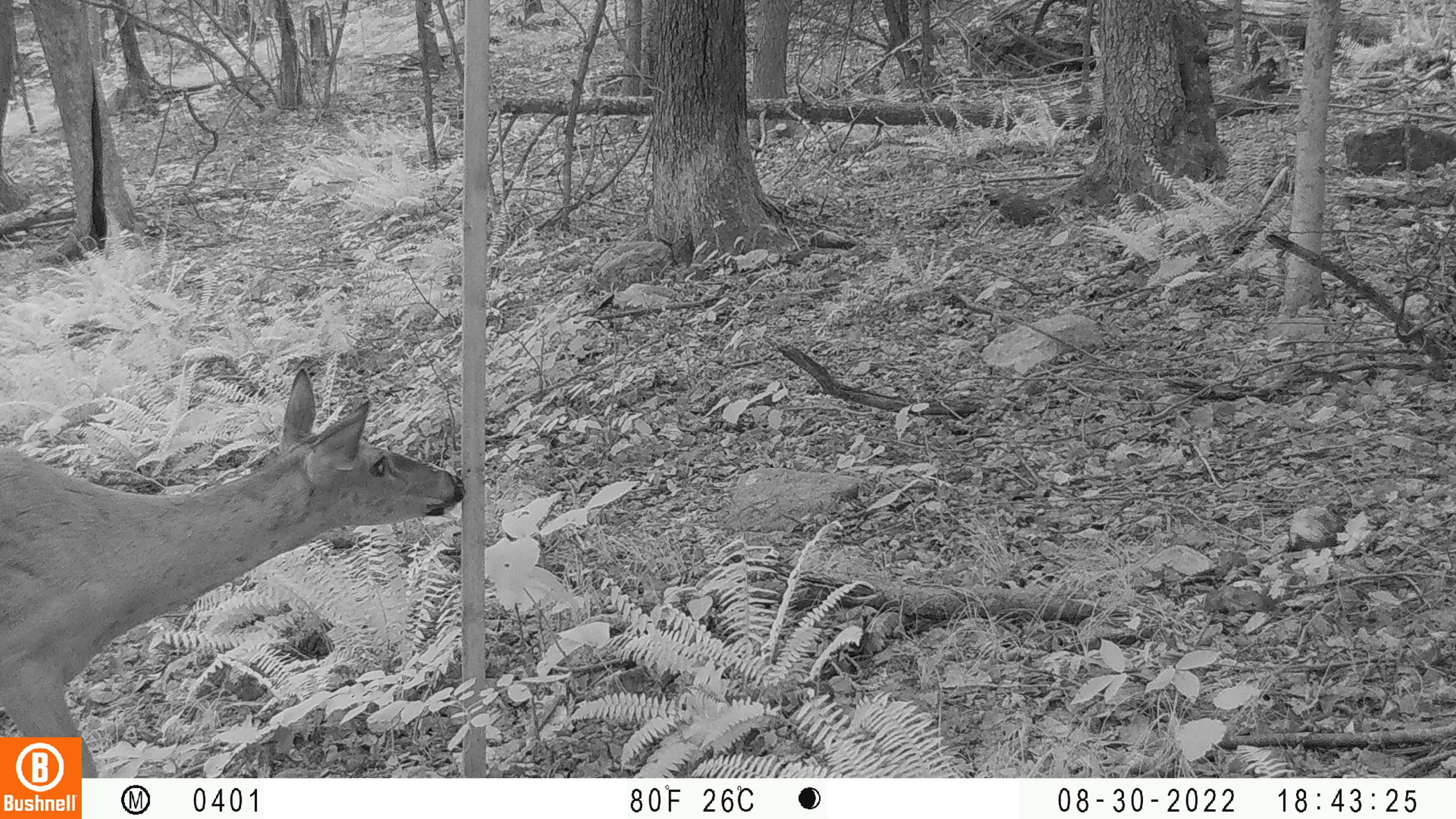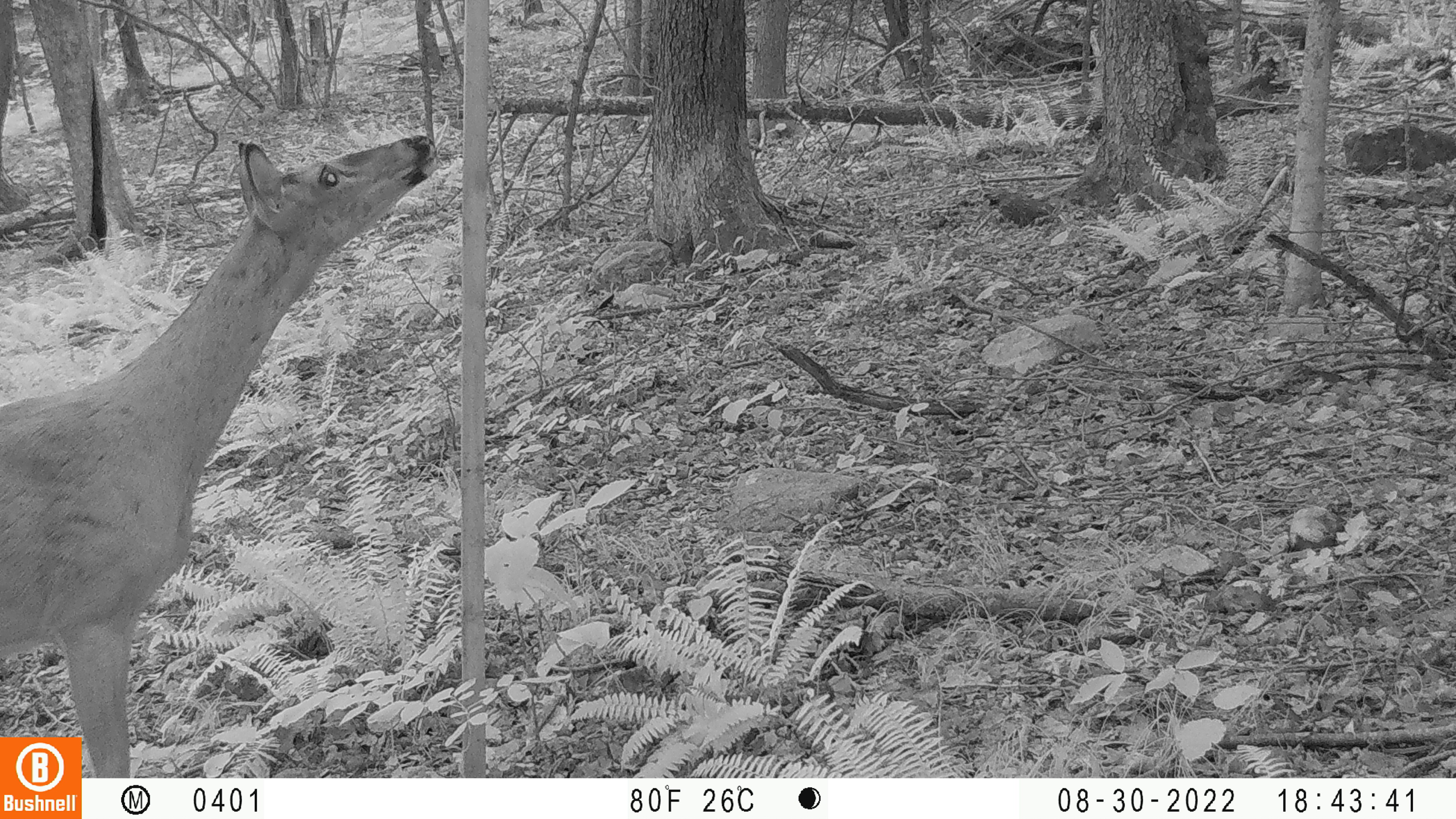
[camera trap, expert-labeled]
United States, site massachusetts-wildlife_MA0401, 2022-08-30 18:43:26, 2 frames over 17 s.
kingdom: Animalia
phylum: Chordata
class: Mammalia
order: Artiodactyla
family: Cervidae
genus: Odocoileus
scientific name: Odocoileus virginianus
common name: white-tailed deer